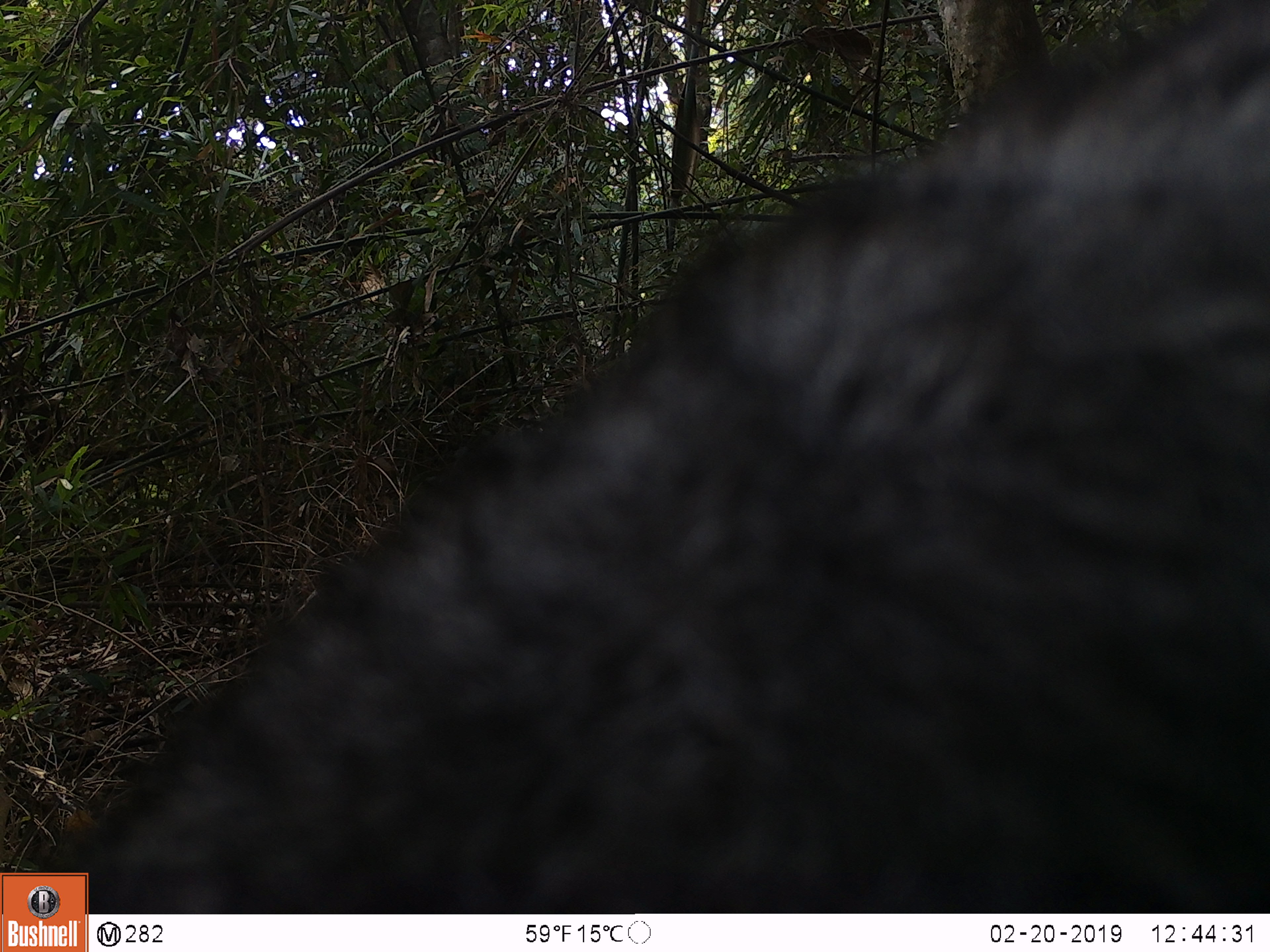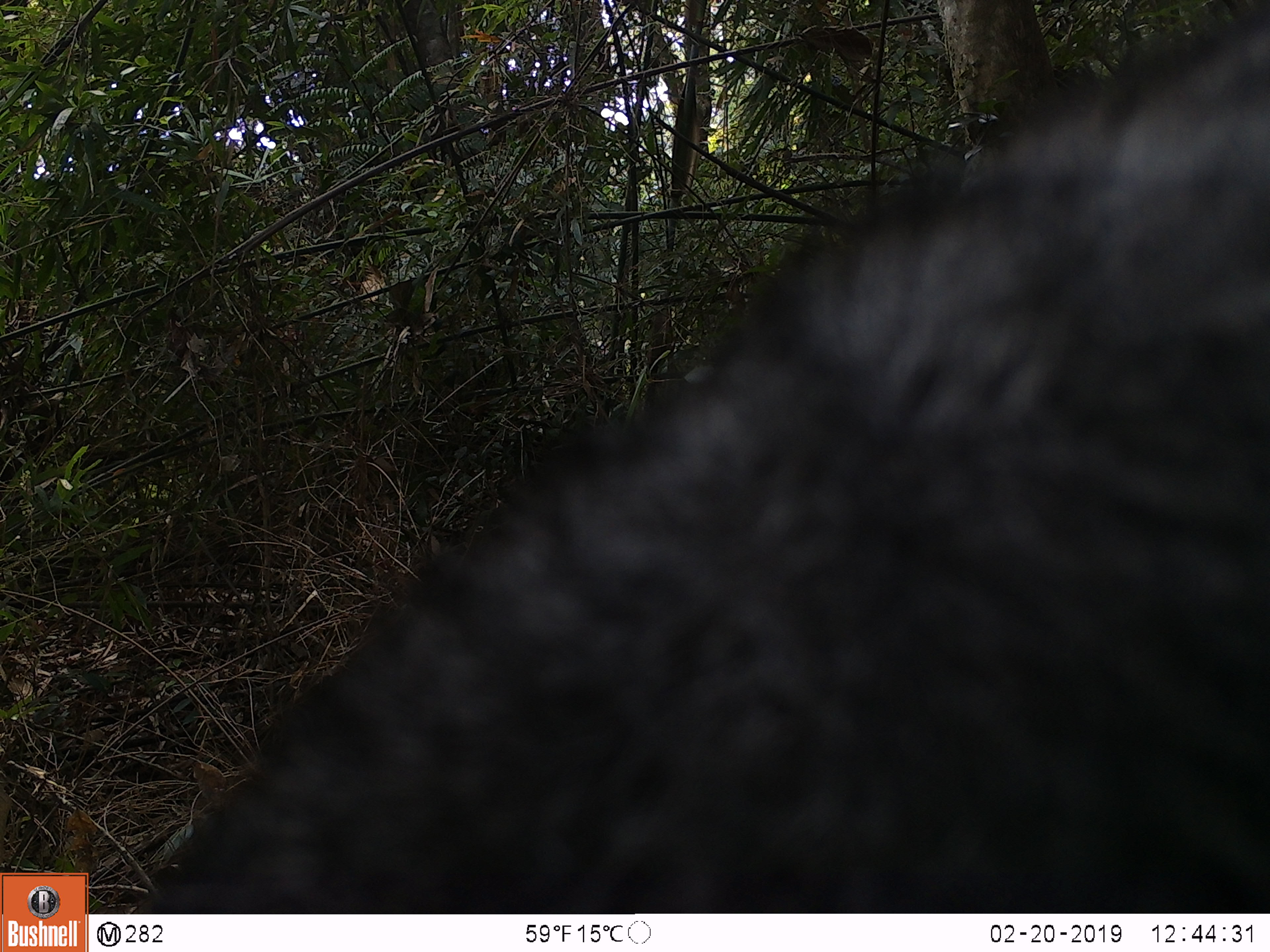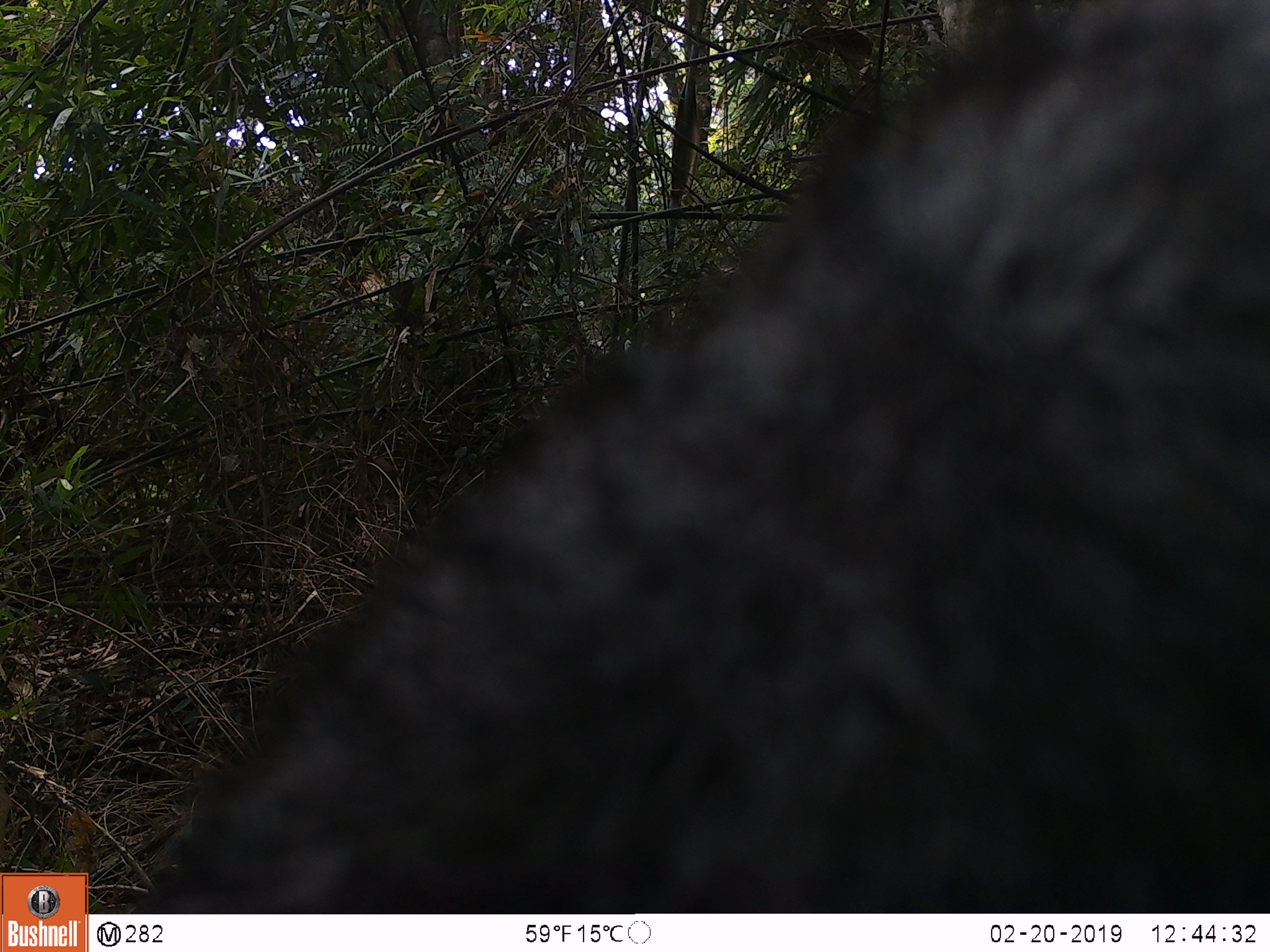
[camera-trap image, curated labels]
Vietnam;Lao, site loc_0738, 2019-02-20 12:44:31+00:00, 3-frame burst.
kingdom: Animalia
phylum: Chordata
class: Mammalia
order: Artiodactyla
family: Bovidae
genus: Capricornis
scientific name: Capricornis sumatraensis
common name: chinese serow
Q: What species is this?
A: Chinese serow (Capricornis sumatraensis).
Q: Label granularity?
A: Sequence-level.